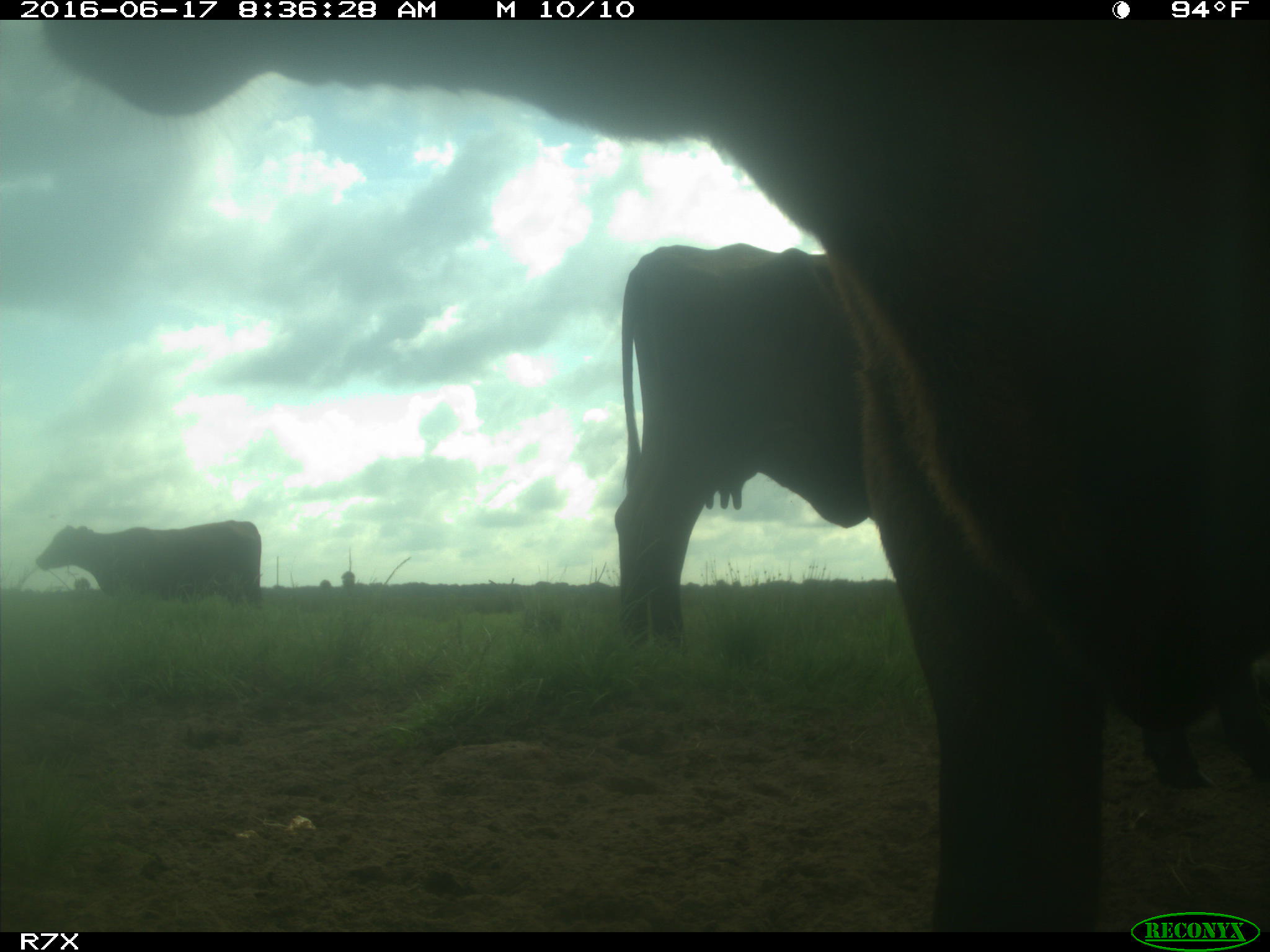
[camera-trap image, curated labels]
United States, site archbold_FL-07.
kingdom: Animalia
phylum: Chordata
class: Mammalia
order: Artiodactyla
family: Bovidae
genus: Bos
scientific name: Bos taurus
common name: domestic cow